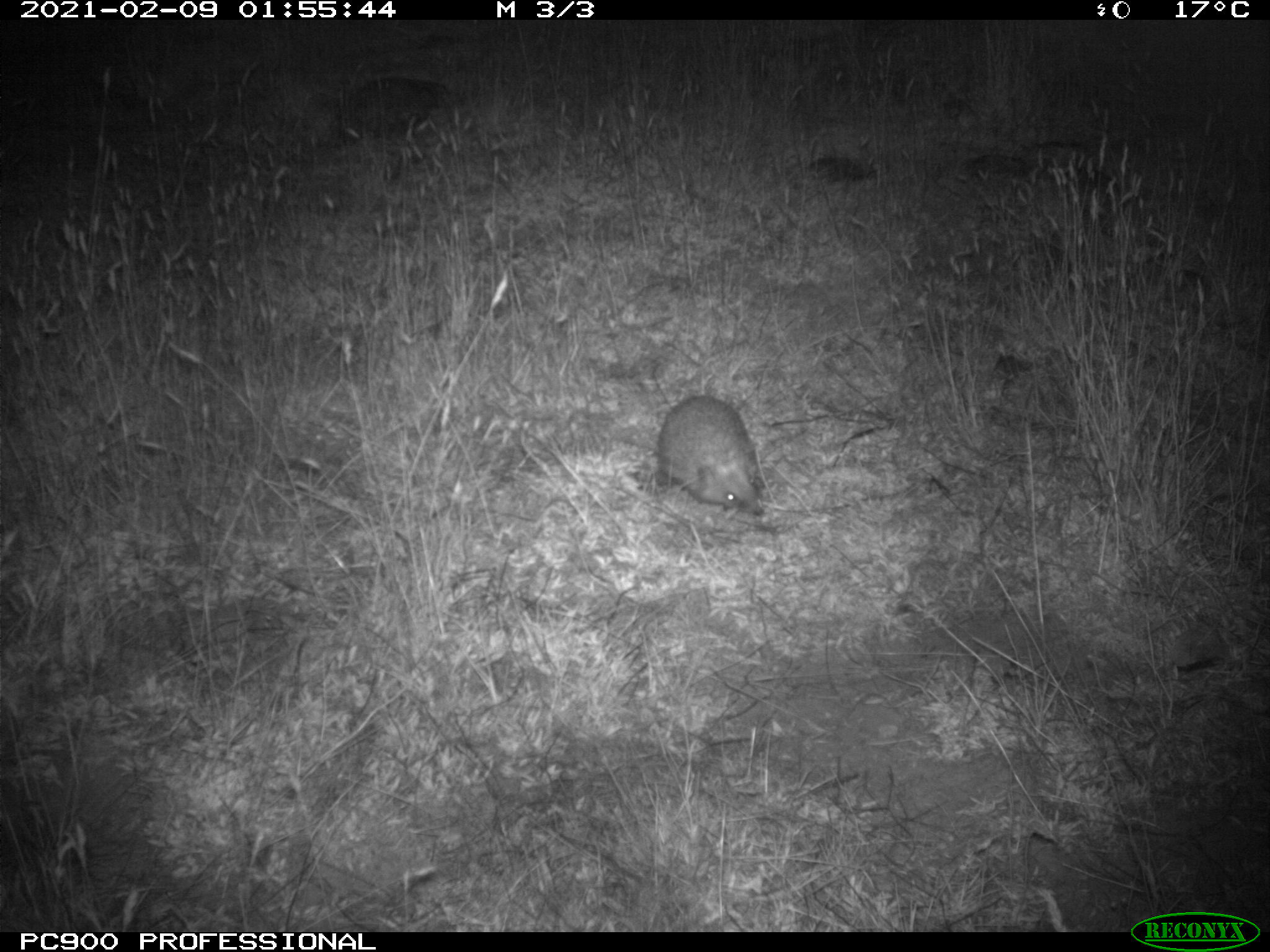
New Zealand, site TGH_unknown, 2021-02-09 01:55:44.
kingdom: Animalia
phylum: Chordata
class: Mammalia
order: Eulipotyphla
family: Erinaceidae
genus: Erinaceus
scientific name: Erinaceus europaeus europaeus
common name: european hedgehog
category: hedgehog